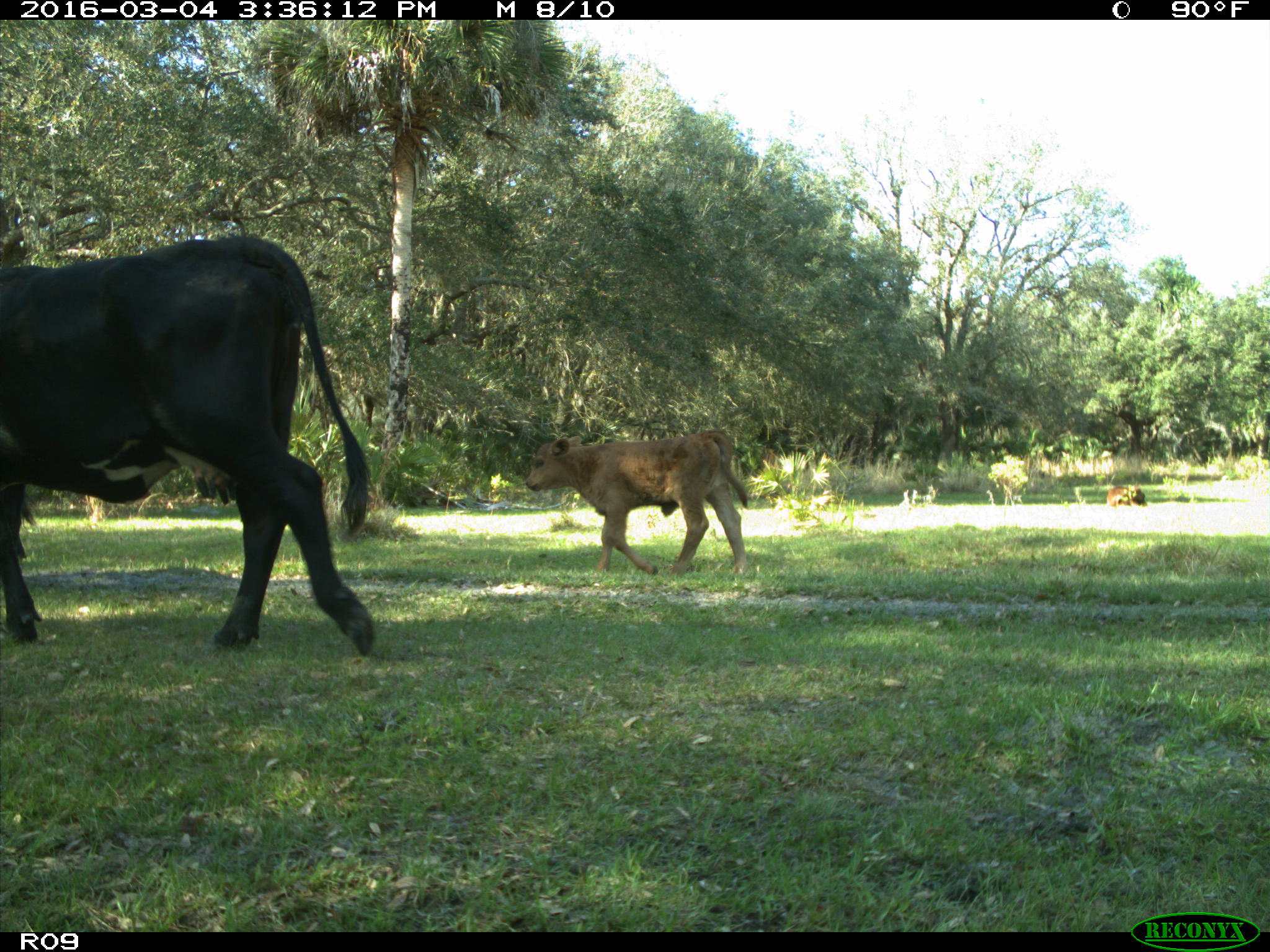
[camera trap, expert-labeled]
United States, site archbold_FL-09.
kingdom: Animalia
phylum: Chordata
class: Mammalia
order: Artiodactyla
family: Bovidae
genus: Bos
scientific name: Bos taurus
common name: domestic cow